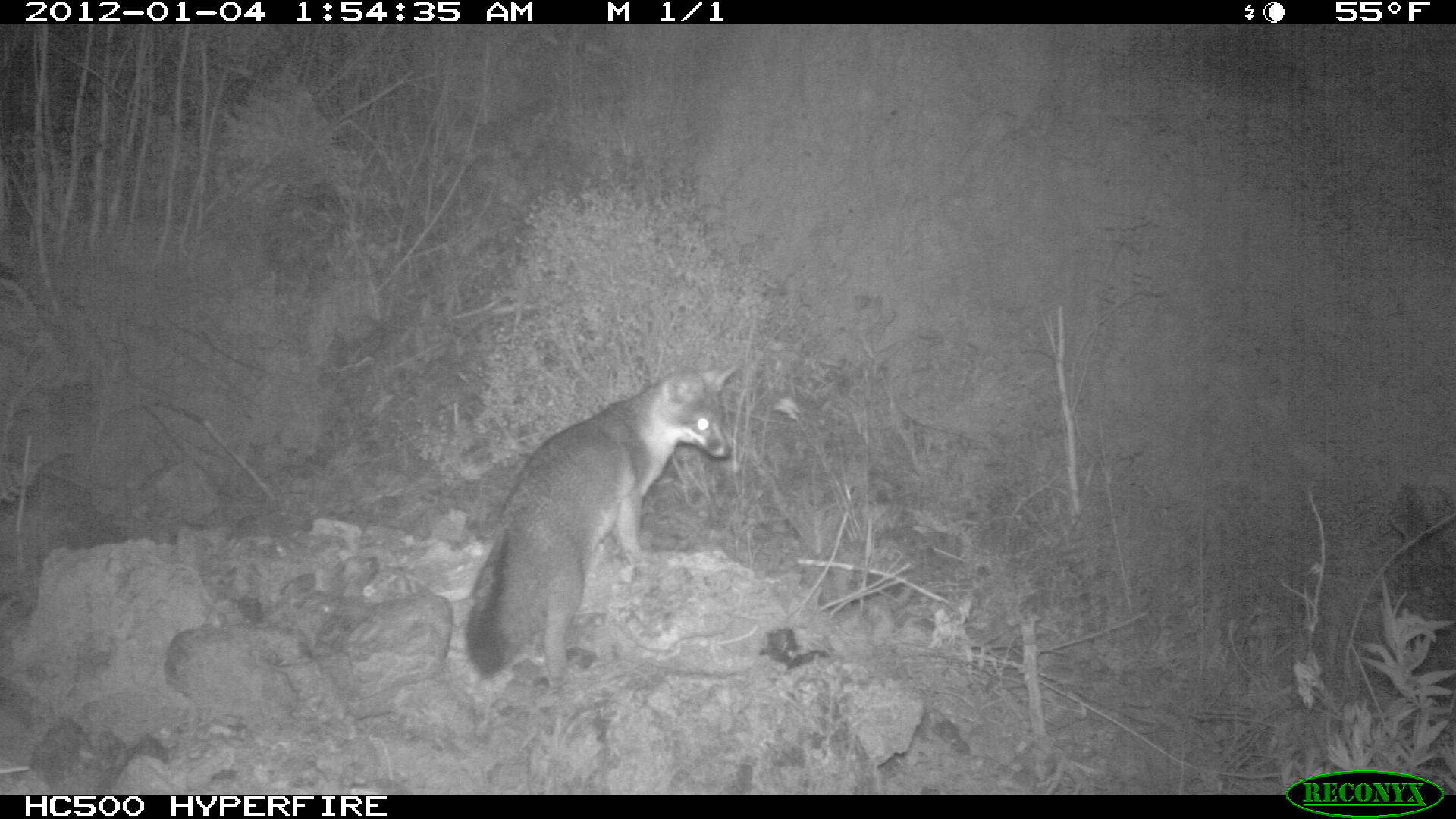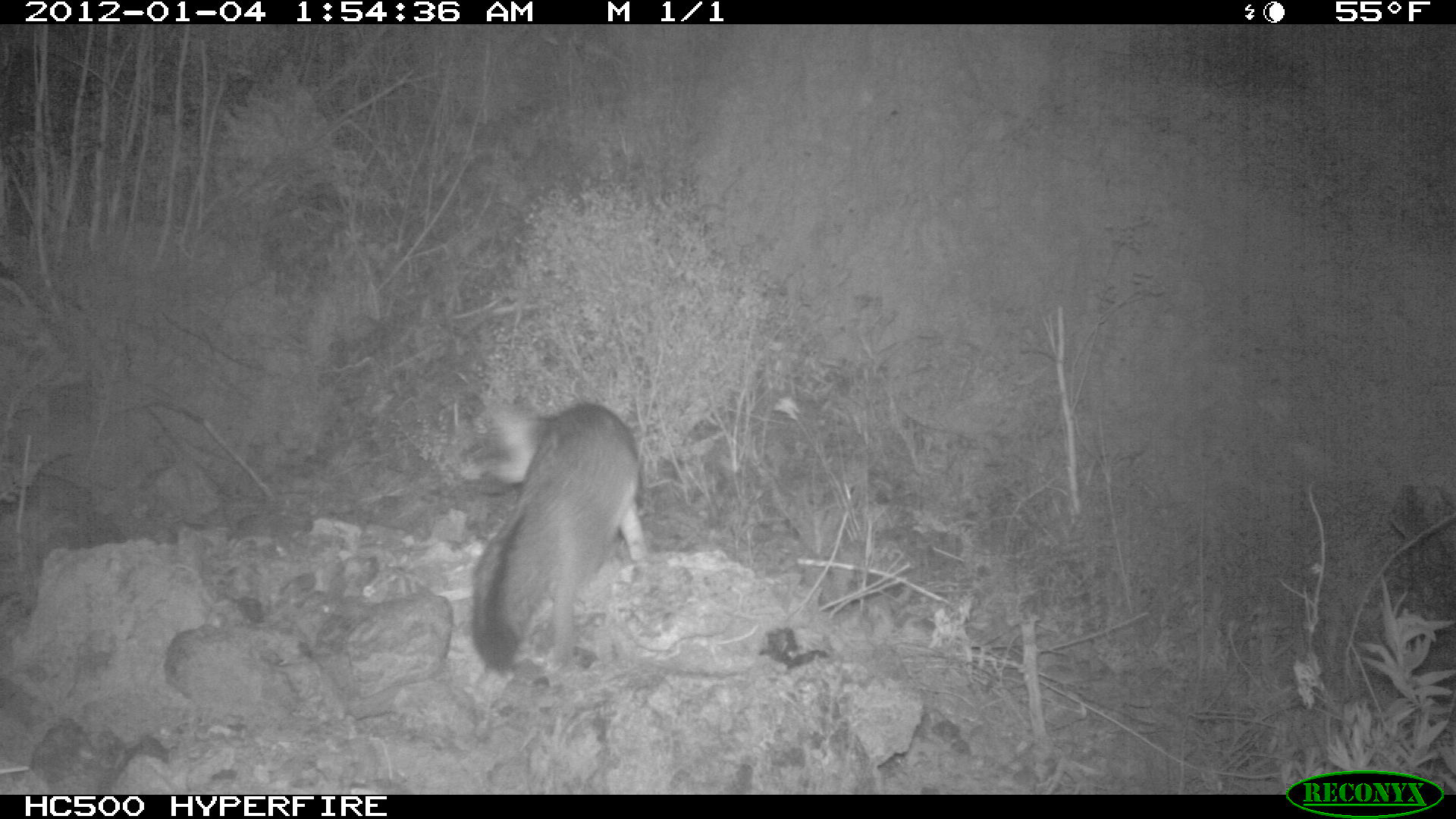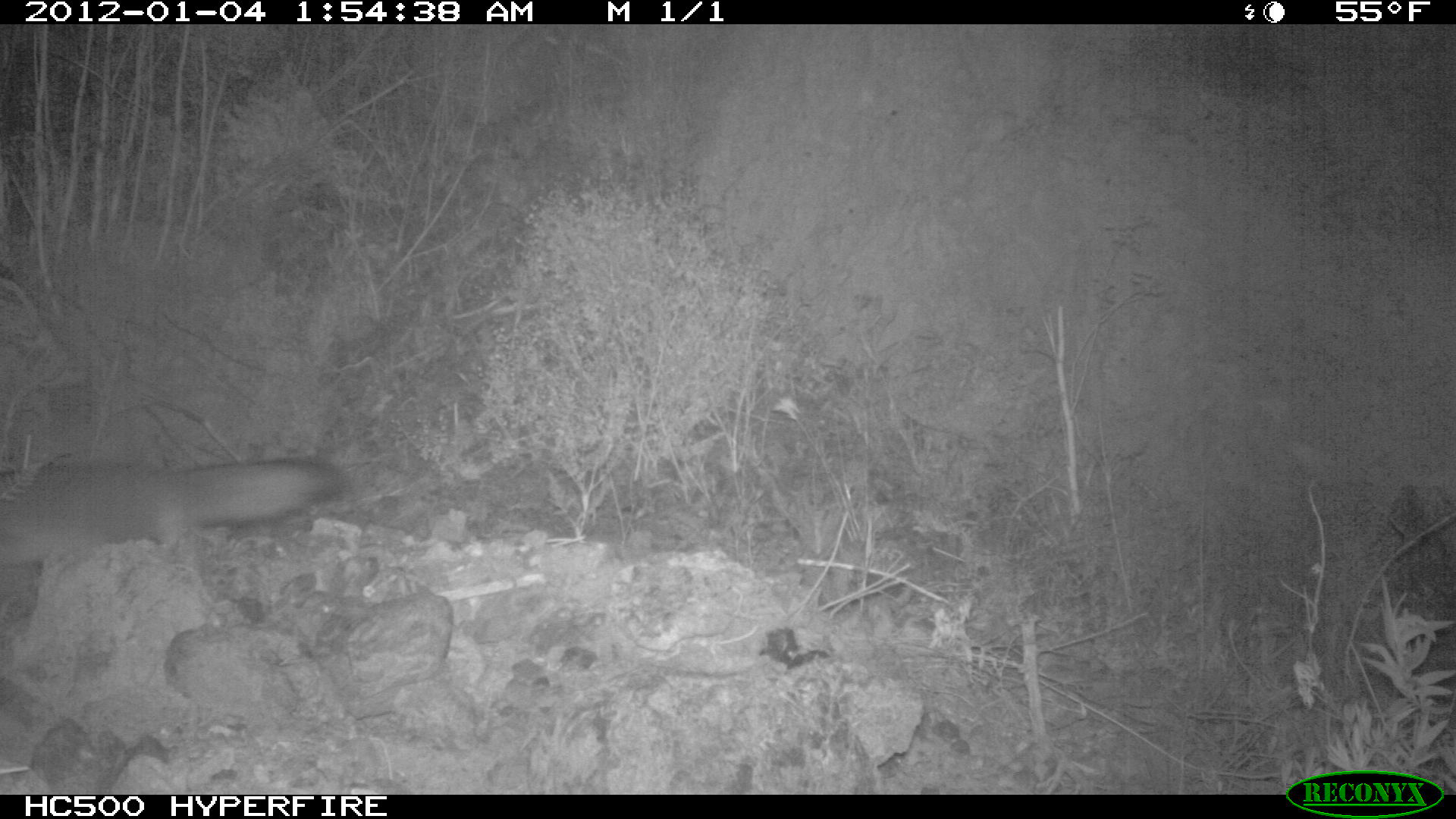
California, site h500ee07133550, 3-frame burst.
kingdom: Animalia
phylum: Chordata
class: Mammalia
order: Carnivora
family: Canidae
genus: Urocyon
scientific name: Urocyon littoralis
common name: island fox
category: fox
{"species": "fox (island fox) (Urocyon littoralis)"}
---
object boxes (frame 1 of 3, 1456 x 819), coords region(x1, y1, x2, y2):
fox: region(457, 358, 739, 692)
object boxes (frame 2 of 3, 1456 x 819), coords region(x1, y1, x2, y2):
fox: region(469, 401, 650, 676)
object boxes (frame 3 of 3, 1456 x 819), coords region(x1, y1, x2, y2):
fox: region(0, 457, 346, 629)